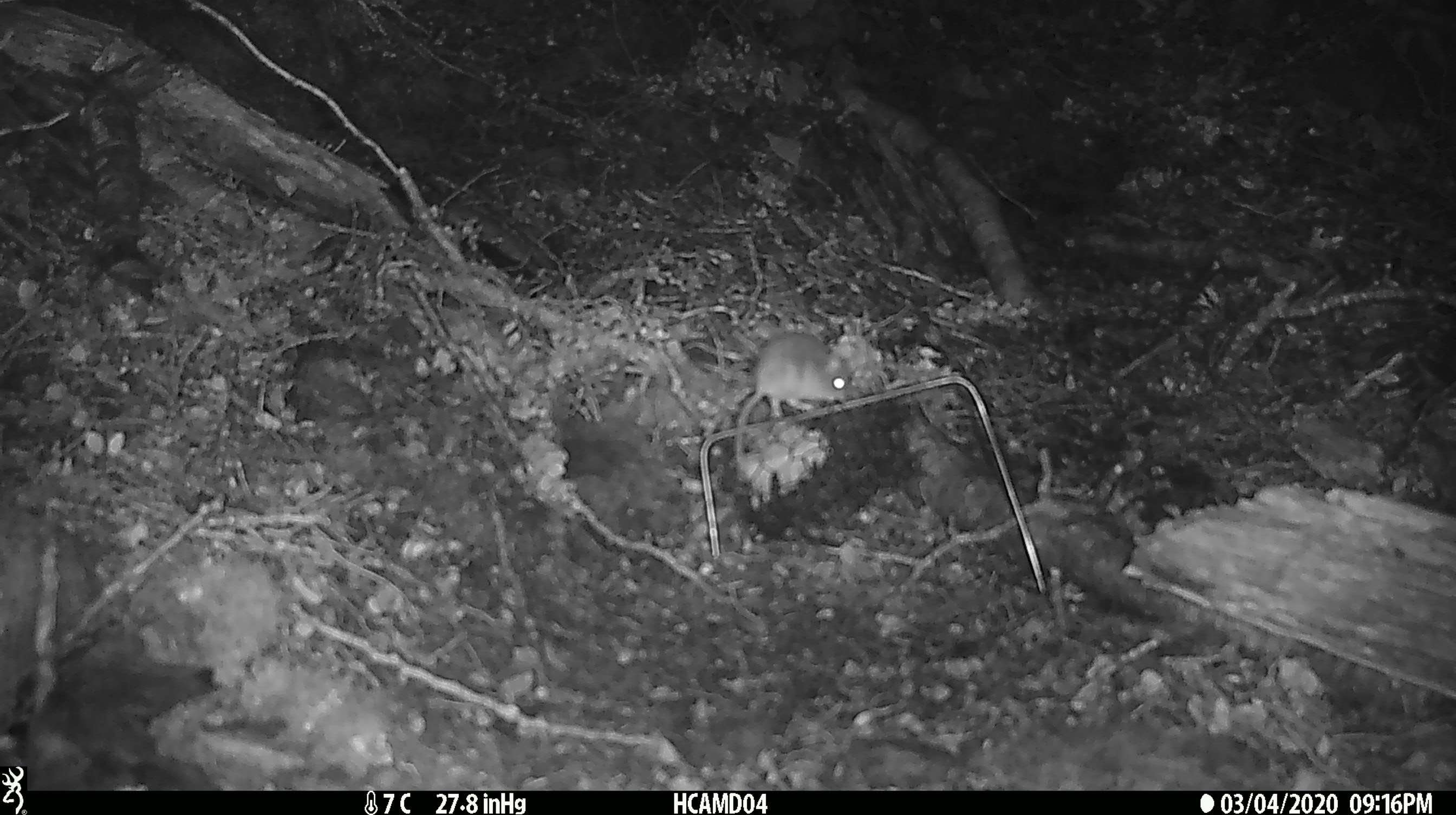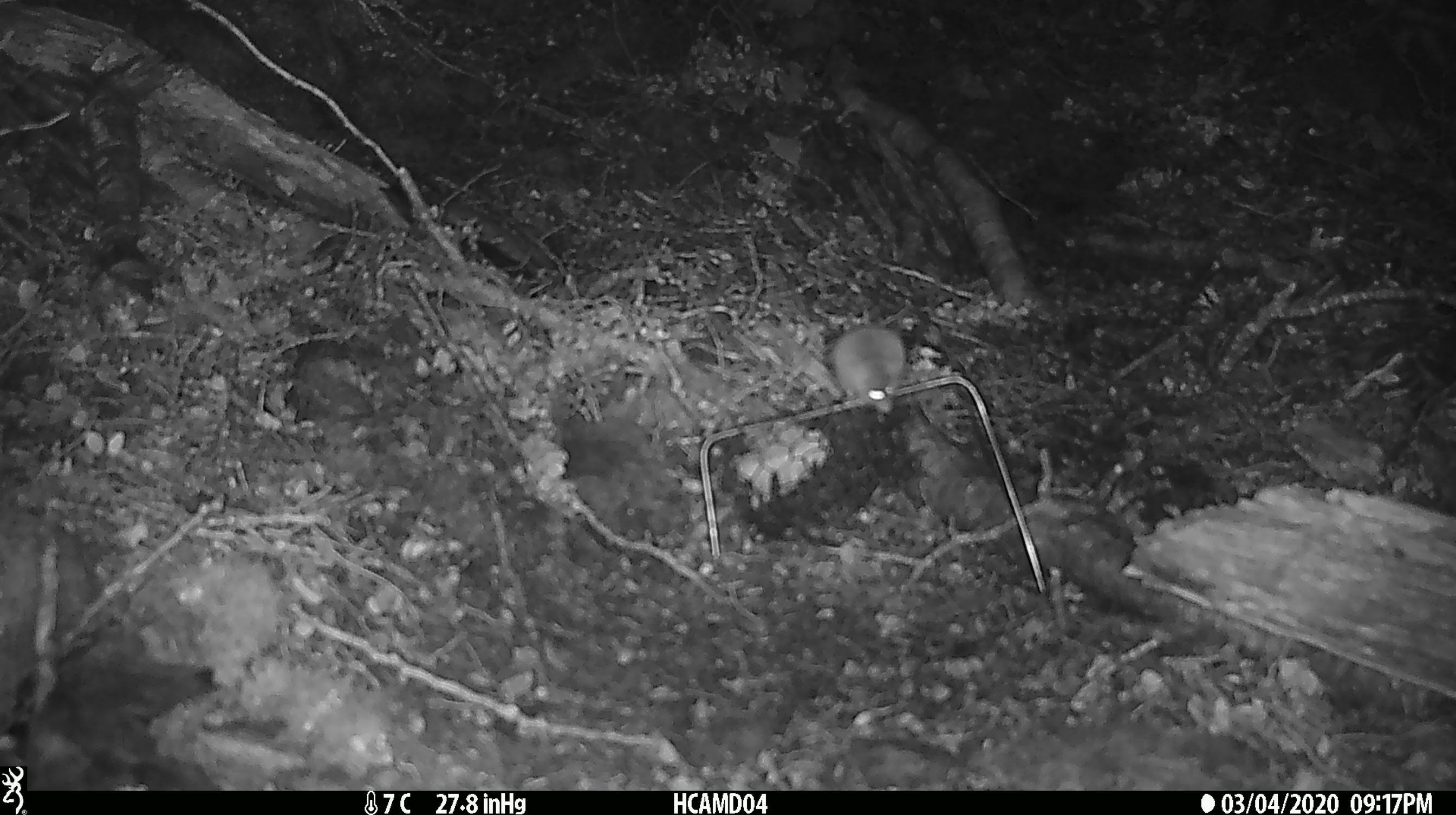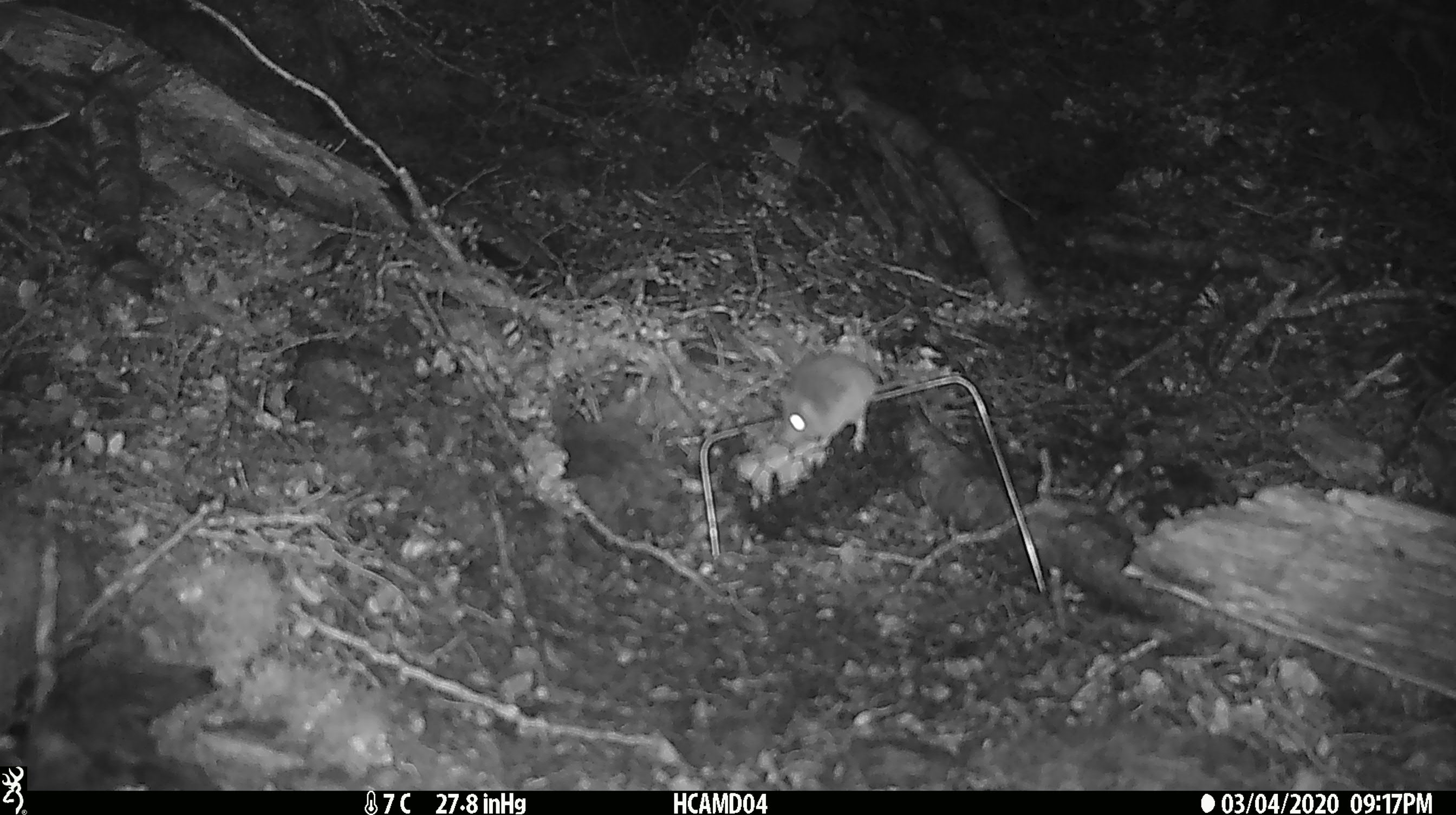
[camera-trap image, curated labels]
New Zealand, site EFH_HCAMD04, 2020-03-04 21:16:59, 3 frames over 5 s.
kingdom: Animalia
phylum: Chordata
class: Mammalia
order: Rodentia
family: Muridae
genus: Mus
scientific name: Mus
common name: mouse